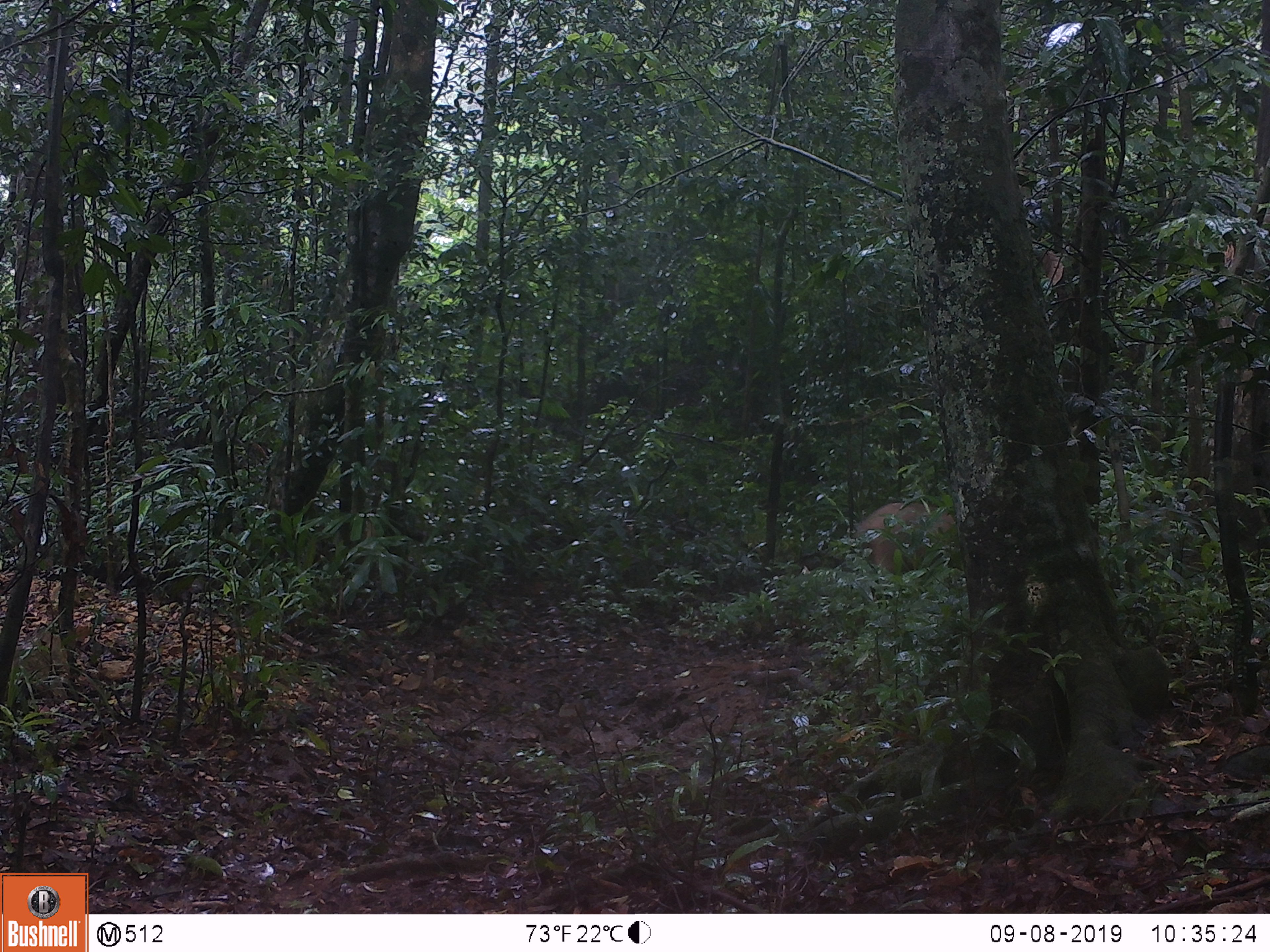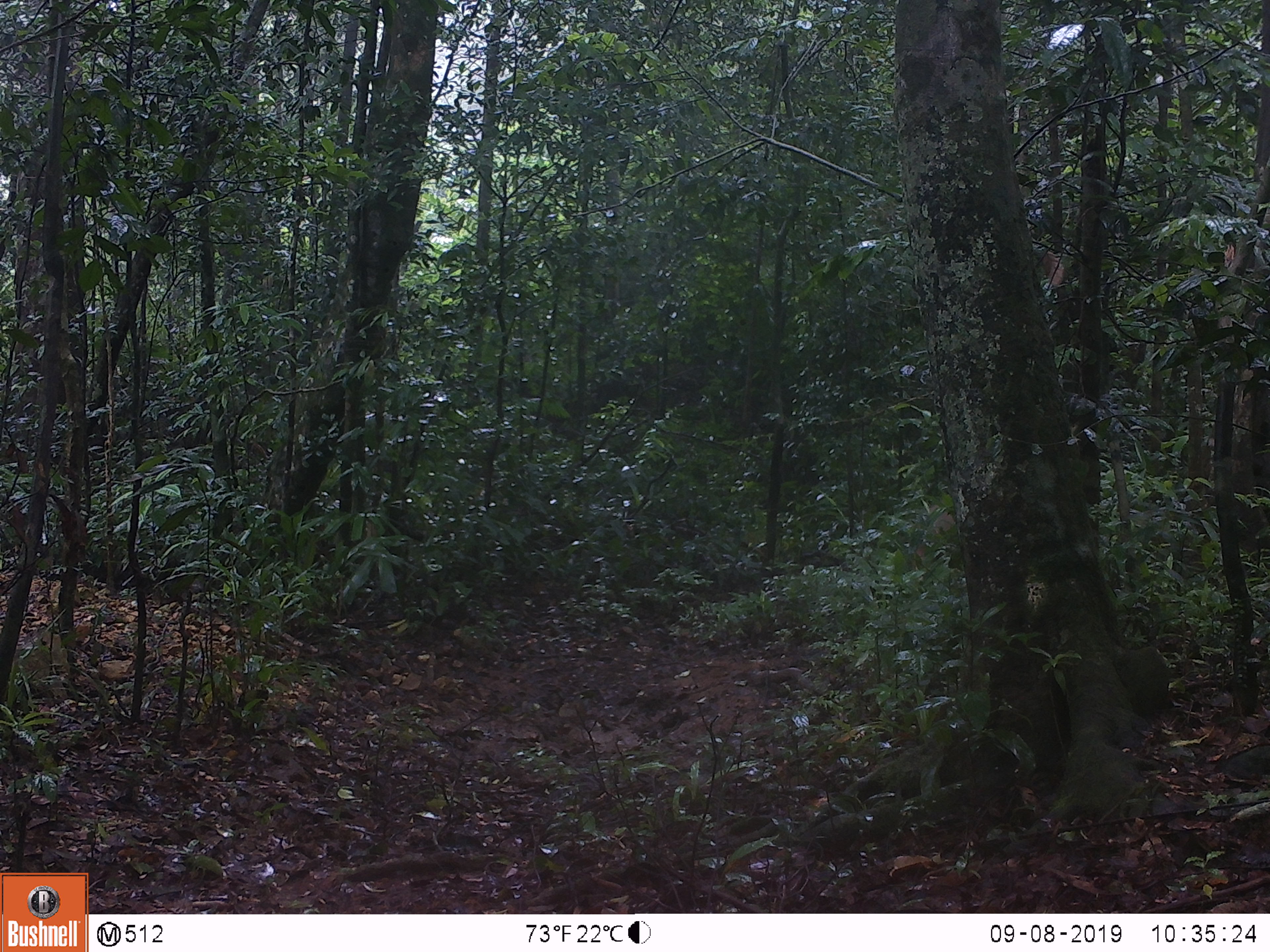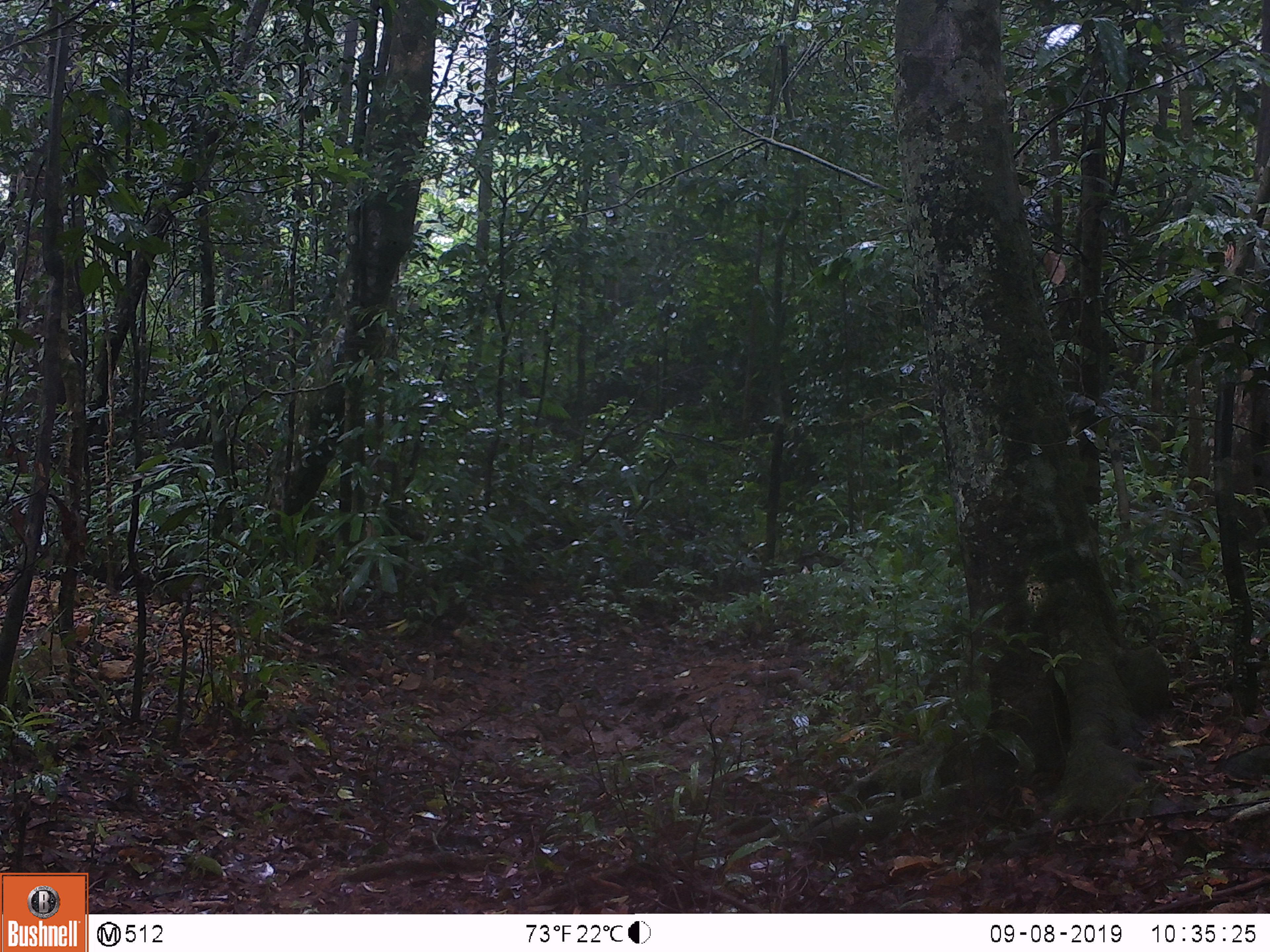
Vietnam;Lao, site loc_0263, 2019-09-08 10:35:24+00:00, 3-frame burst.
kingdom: Animalia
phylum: Chordata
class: Mammalia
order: Artiodactyla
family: Suidae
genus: Sus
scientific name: Sus scrofa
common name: eurasian wild pig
Eurasian wild pig (Sus scrofa). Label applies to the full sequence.